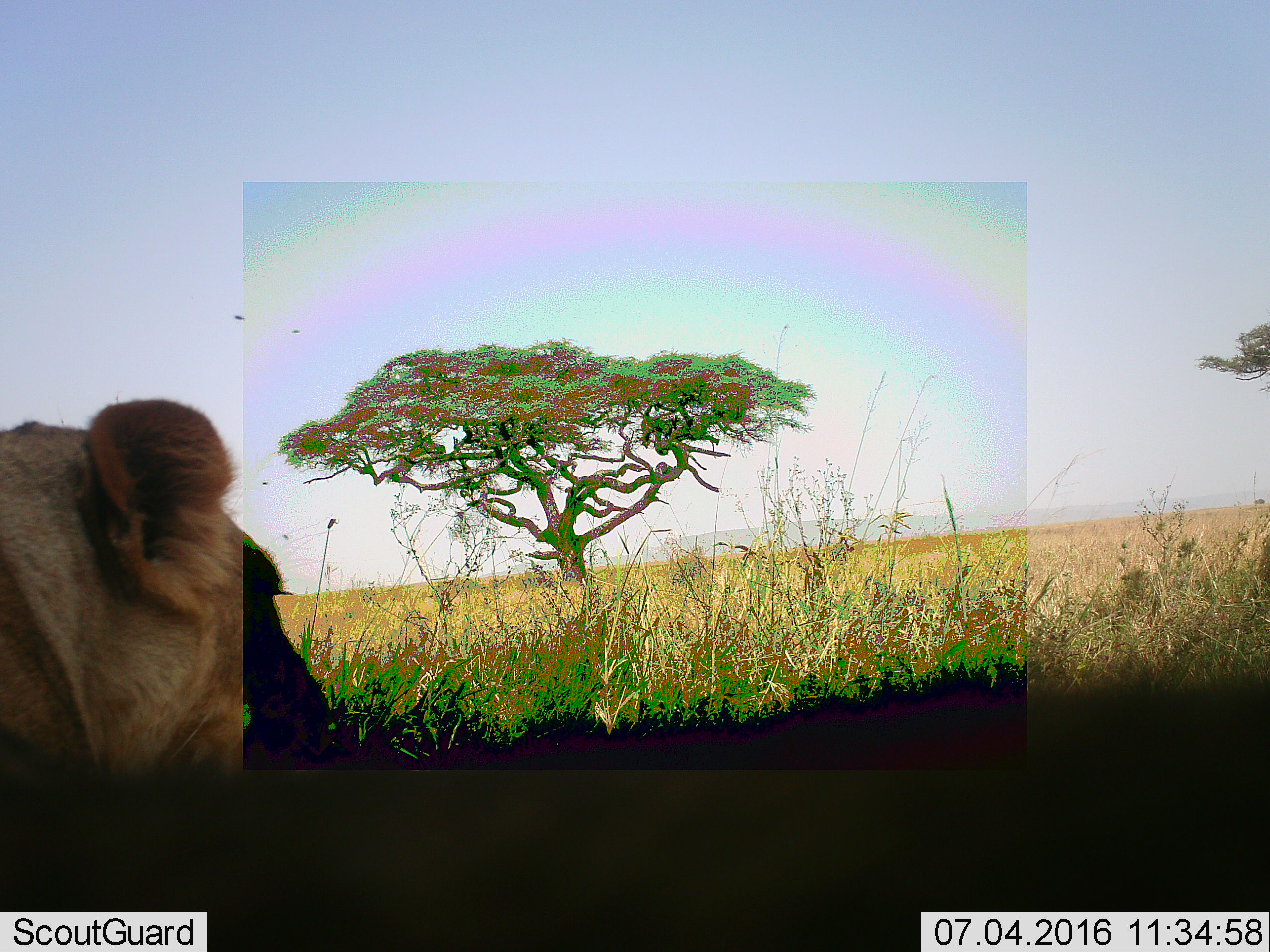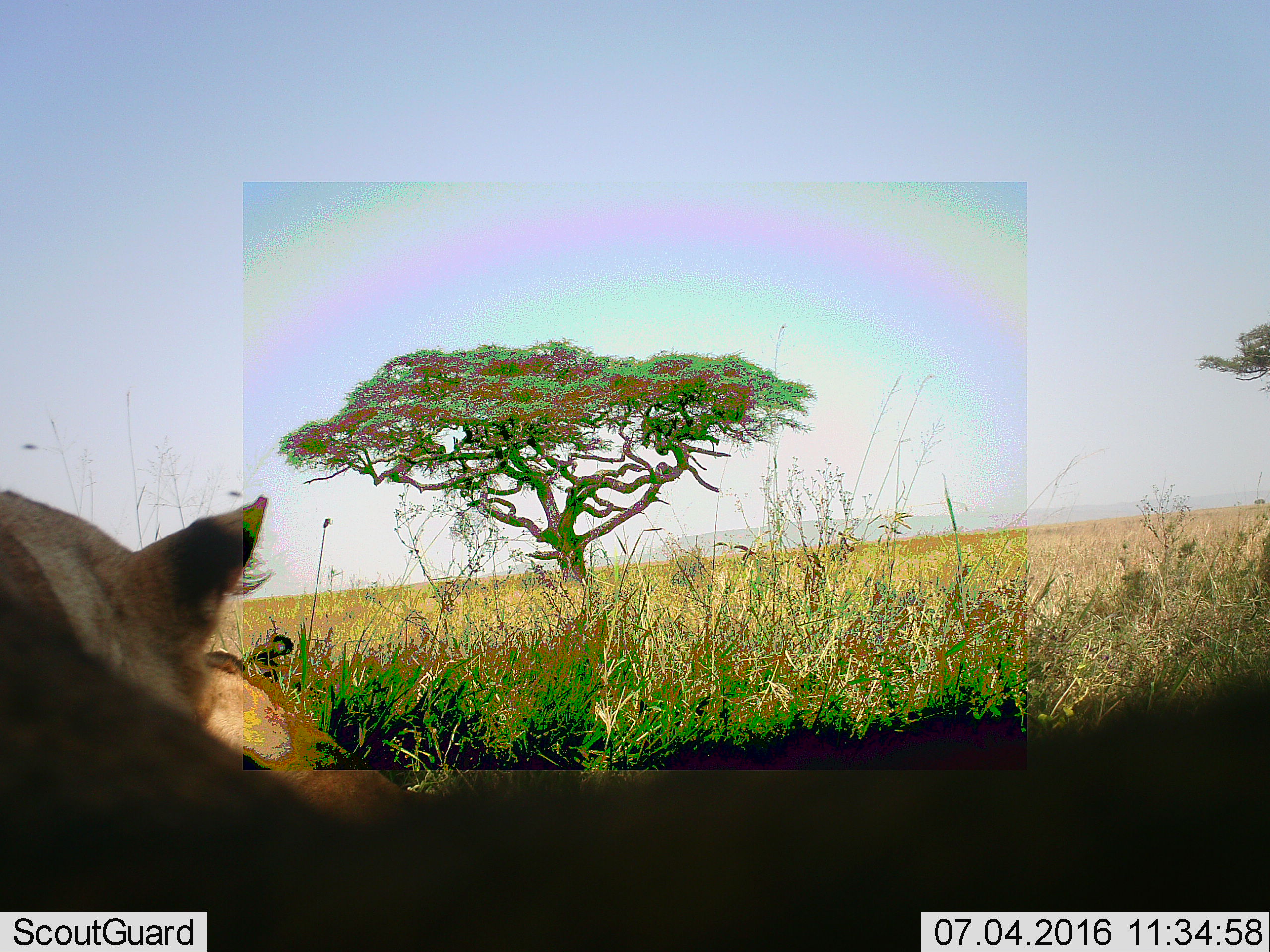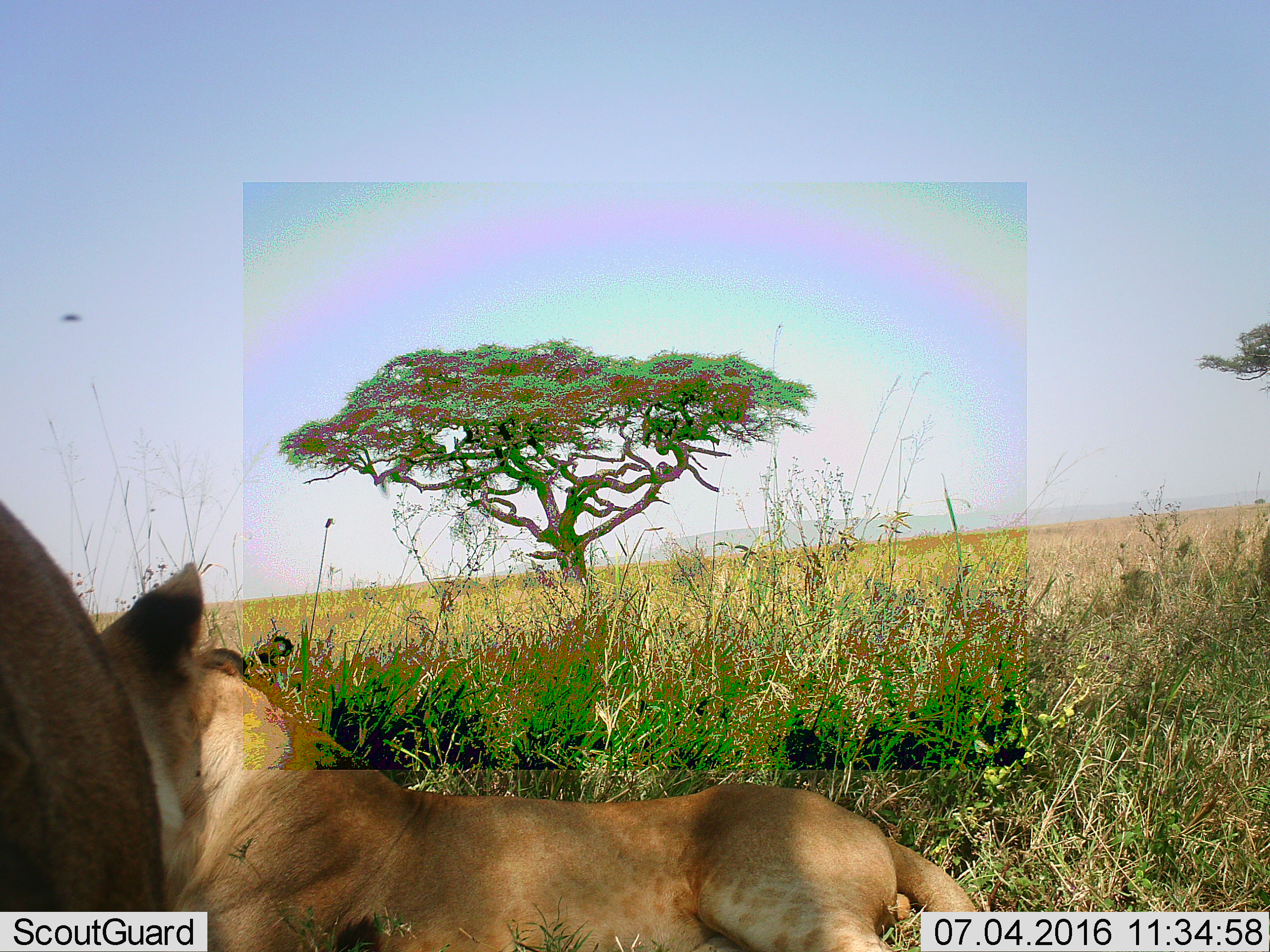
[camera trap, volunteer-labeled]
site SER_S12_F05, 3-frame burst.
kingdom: Animalia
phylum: Chordata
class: Mammalia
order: Carnivora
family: Felidae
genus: Panthera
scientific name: Panthera leo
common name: lion female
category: lionfemale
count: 1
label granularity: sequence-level